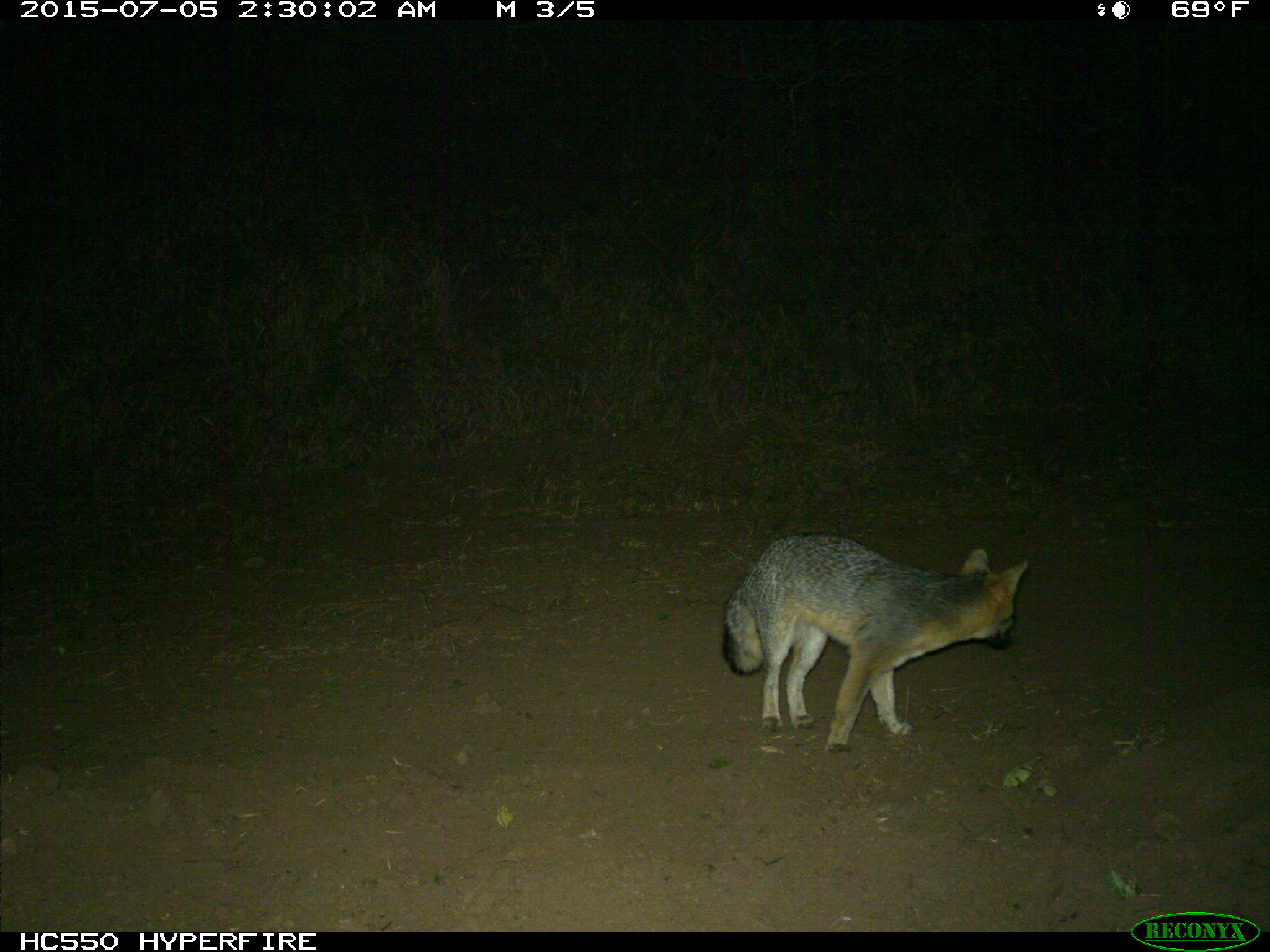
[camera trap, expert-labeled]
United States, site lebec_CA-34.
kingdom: Animalia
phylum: Chordata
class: Mammalia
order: Carnivora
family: Canidae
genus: Urocyon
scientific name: Urocyon cinereoargenteus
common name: gray fox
Urocyon cinereoargenteus (gray fox).